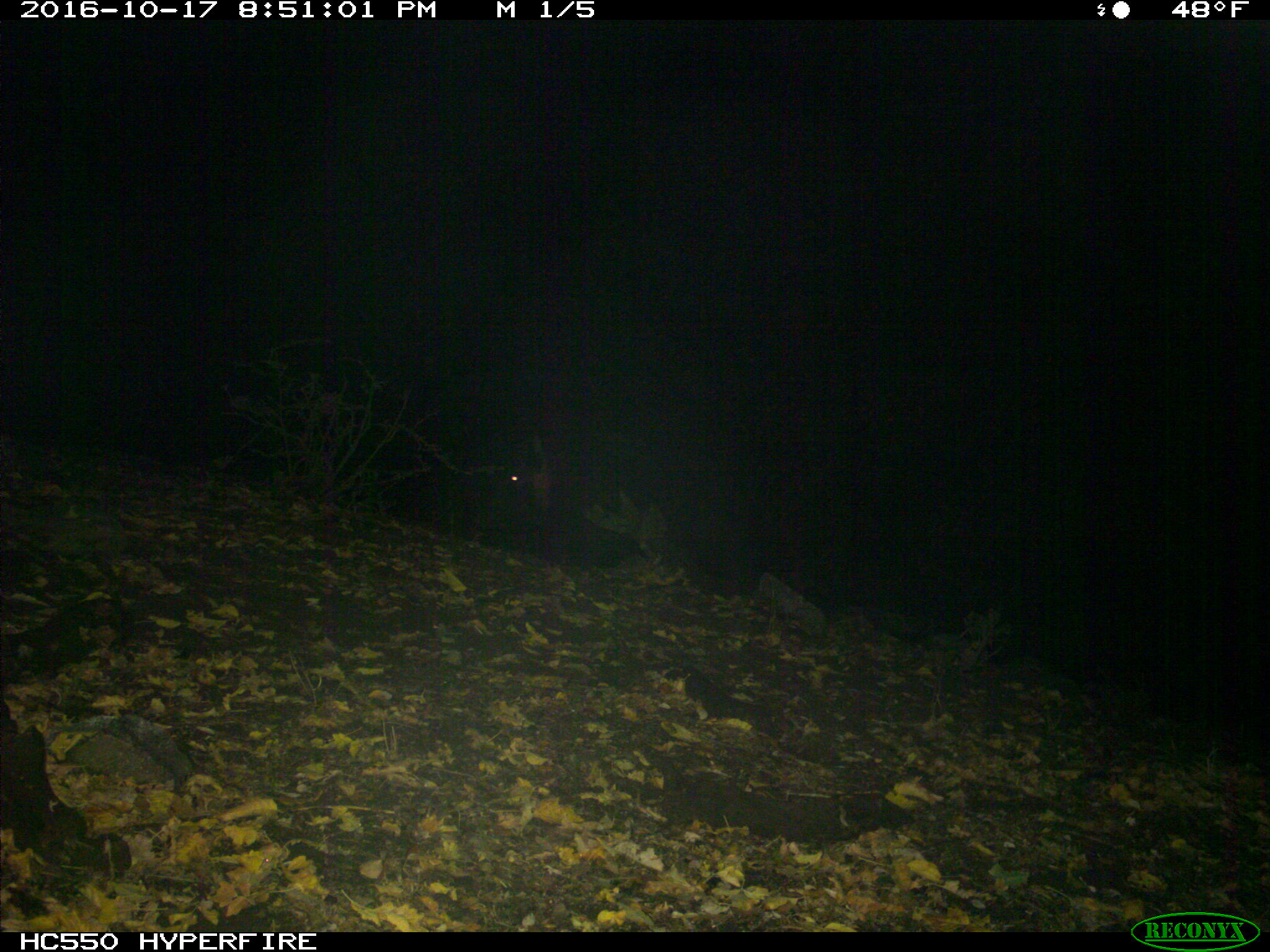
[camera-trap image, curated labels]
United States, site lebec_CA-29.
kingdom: Animalia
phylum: Chordata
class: Mammalia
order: Artiodactyla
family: Suidae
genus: Sus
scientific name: Sus scrofa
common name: wild boar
Sus scrofa (wild boar).